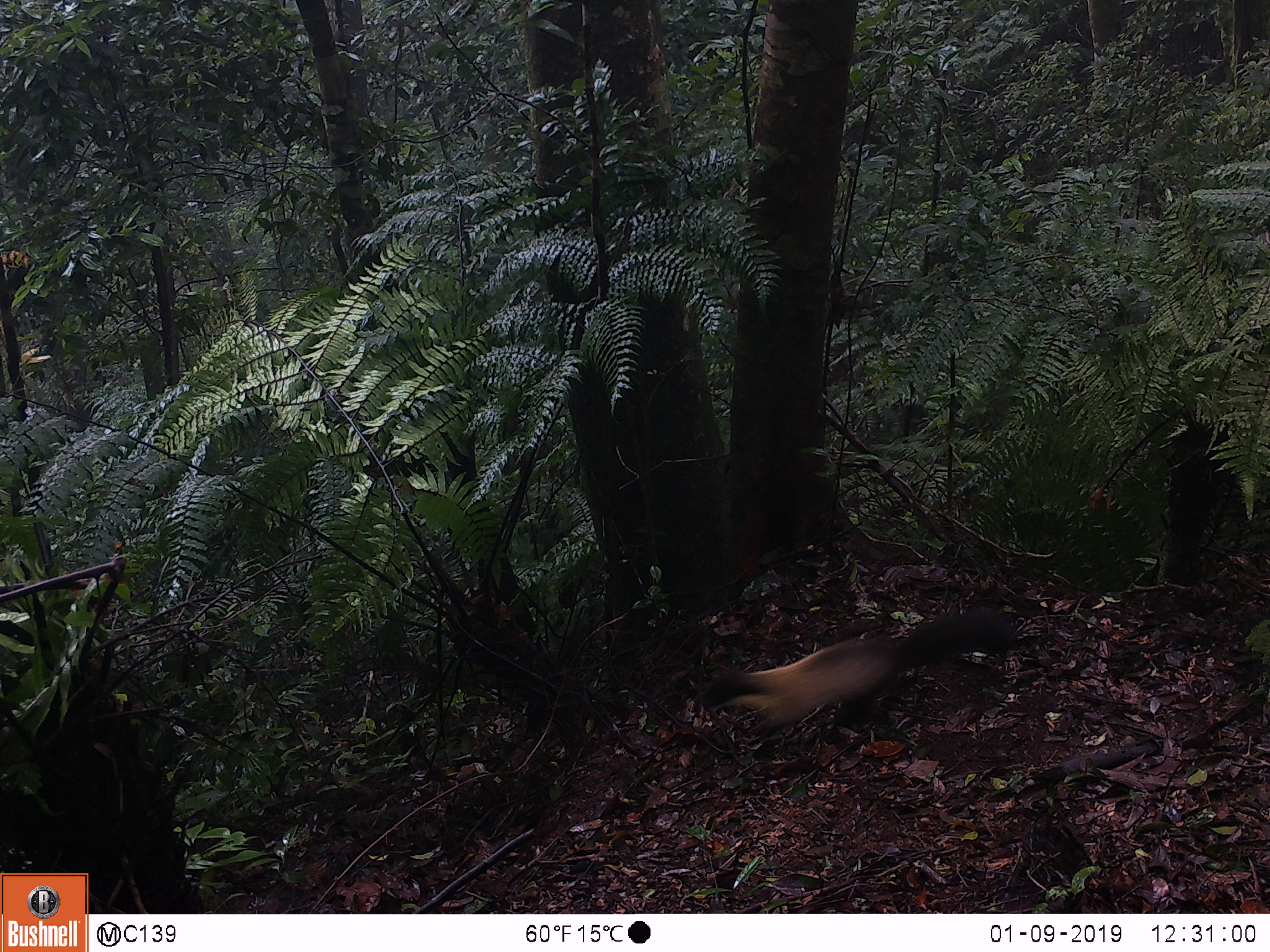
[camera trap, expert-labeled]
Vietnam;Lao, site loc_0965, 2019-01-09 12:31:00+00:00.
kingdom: Animalia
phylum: Chordata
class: Mammalia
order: Carnivora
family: Mustelidae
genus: Martes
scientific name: Martes flavigula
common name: yellow-throated marten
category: yellow throated marten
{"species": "yellow throated marten (yellow-throated marten) (Martes flavigula)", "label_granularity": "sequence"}